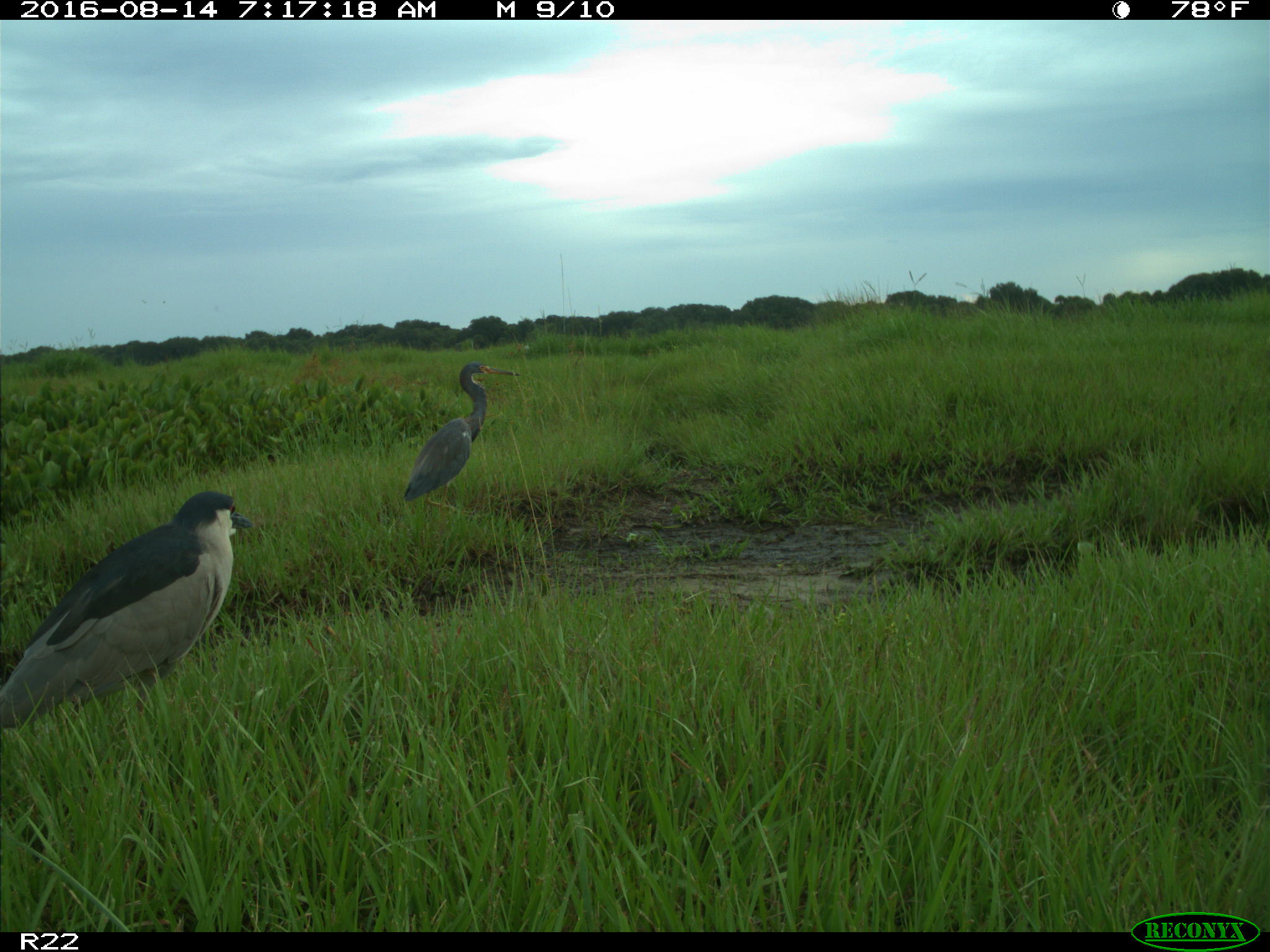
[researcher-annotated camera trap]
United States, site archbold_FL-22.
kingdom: Animalia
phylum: Chordata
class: Aves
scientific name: Aves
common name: birds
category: unidentified bird